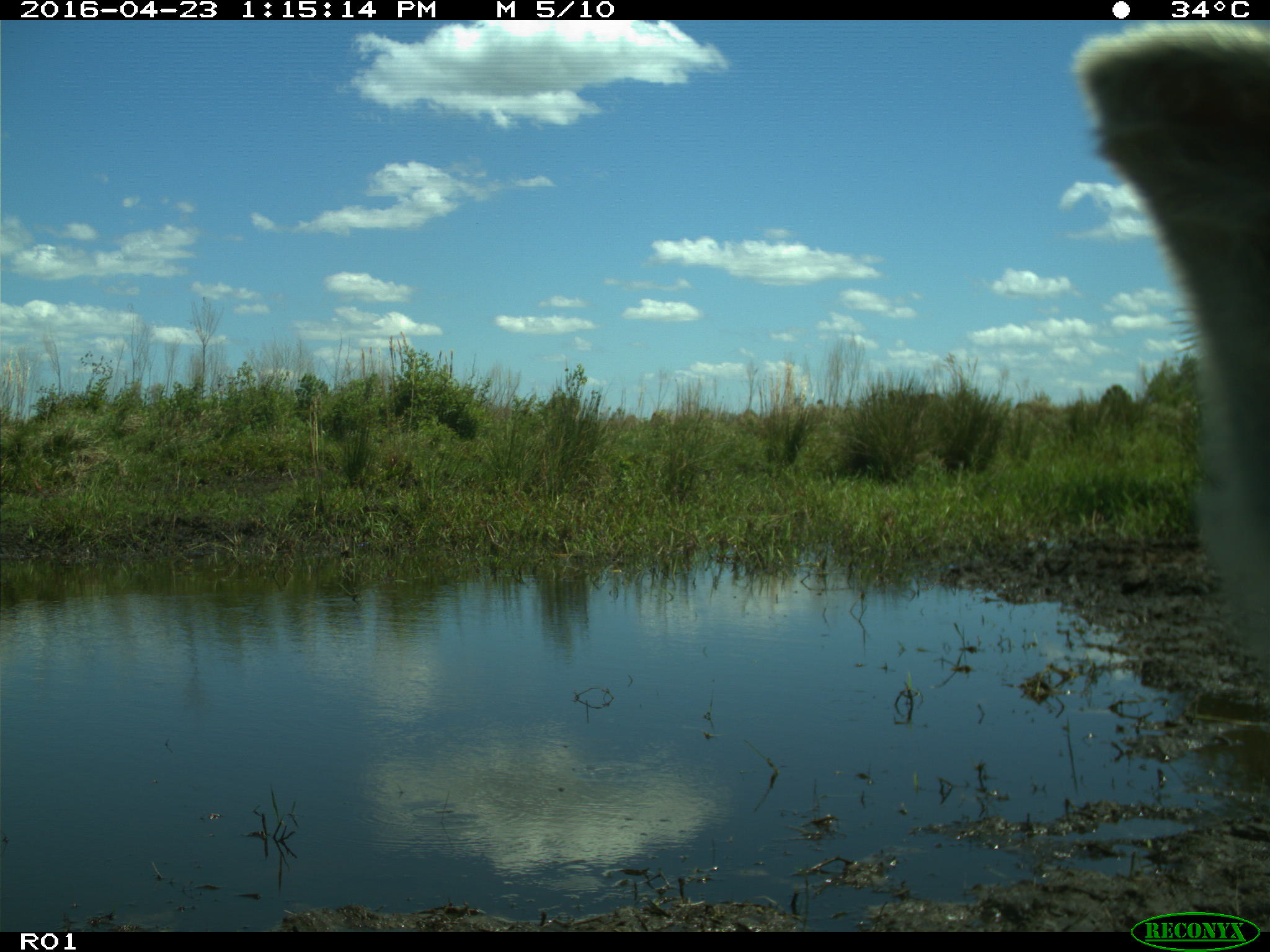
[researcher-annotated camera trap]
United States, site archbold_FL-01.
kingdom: Animalia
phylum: Chordata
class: Mammalia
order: Artiodactyla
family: Bovidae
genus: Bos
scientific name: Bos taurus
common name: domestic cow